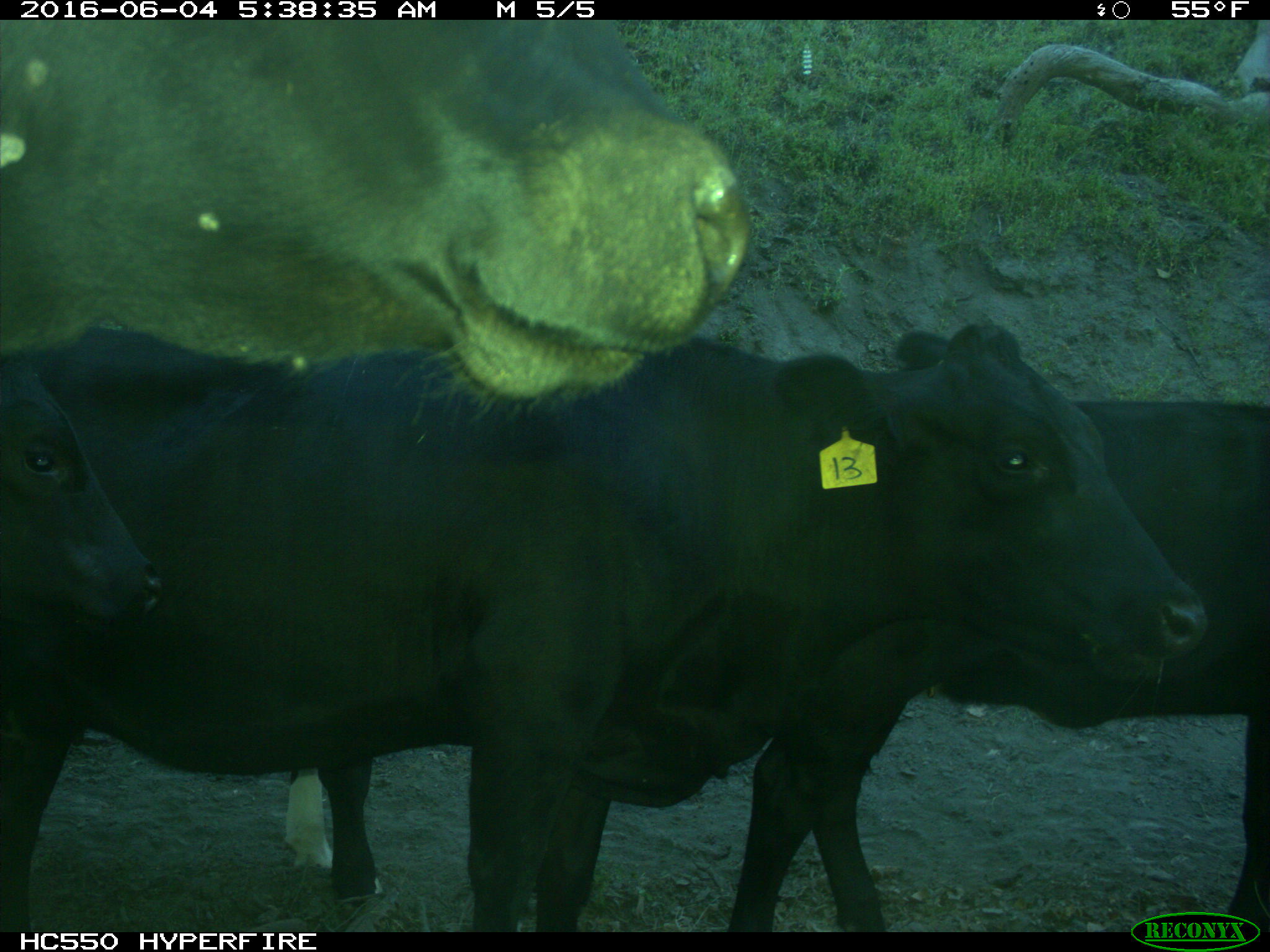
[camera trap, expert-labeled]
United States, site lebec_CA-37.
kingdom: Animalia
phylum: Chordata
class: Mammalia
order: Artiodactyla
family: Bovidae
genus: Bos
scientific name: Bos taurus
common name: domestic cow